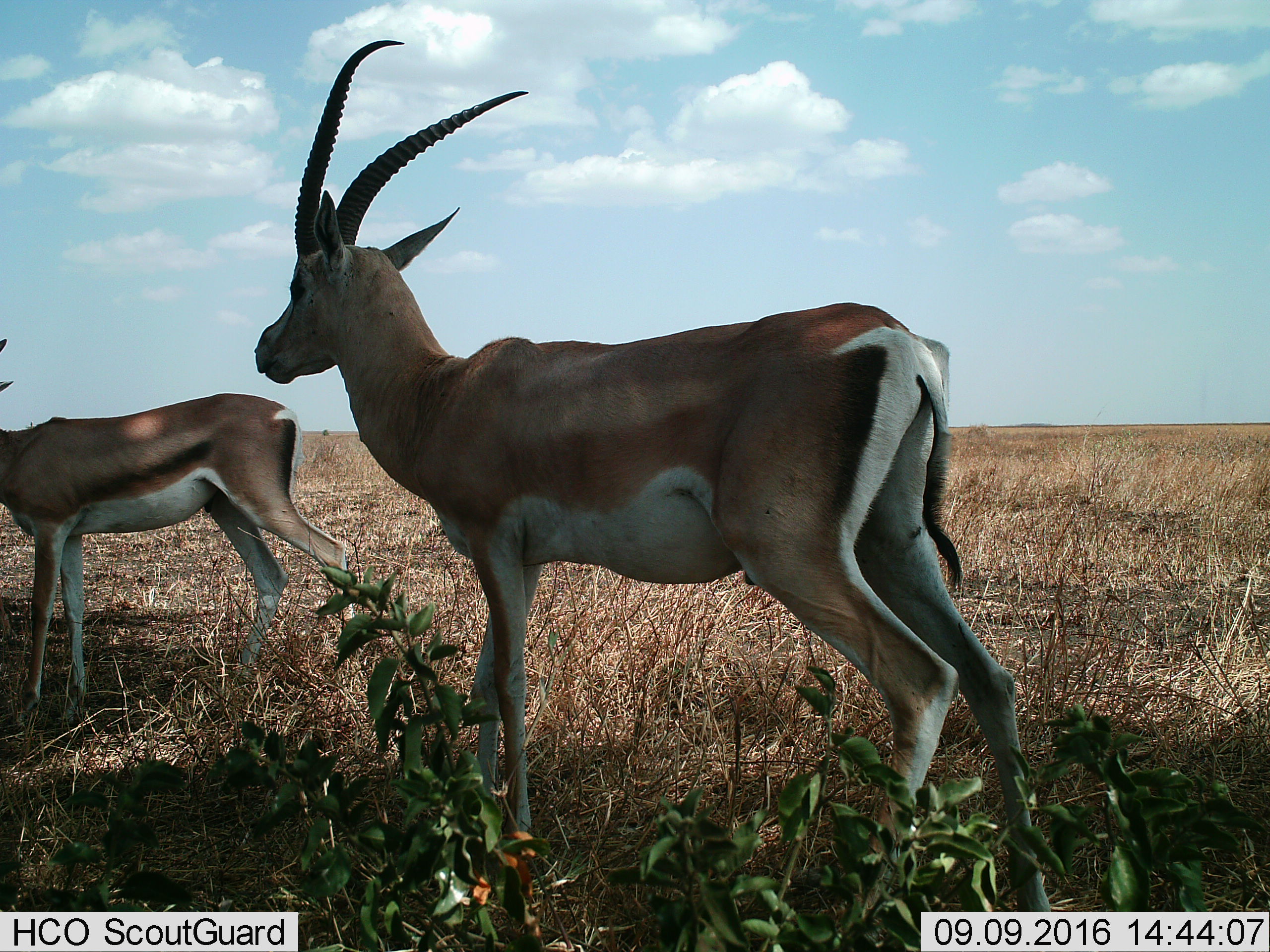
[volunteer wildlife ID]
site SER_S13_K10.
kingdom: Animalia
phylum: Chordata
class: Mammalia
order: Artiodactyla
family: Bovidae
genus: Nanger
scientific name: Nanger granti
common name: grant's gazelle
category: gazellegrants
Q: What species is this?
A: Gazellegrants (grant's gazelle) (Nanger granti).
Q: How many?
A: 2.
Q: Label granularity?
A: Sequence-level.